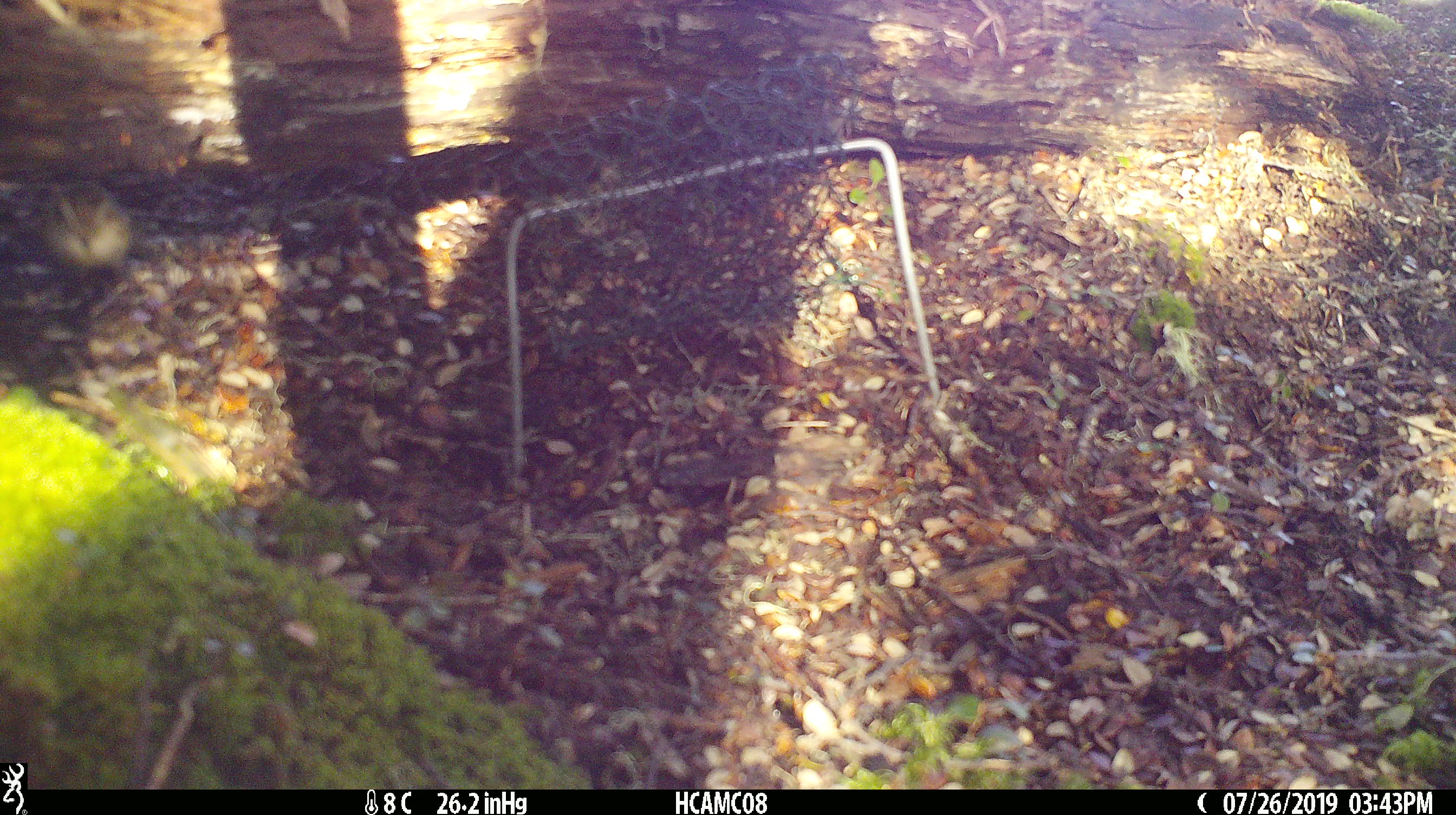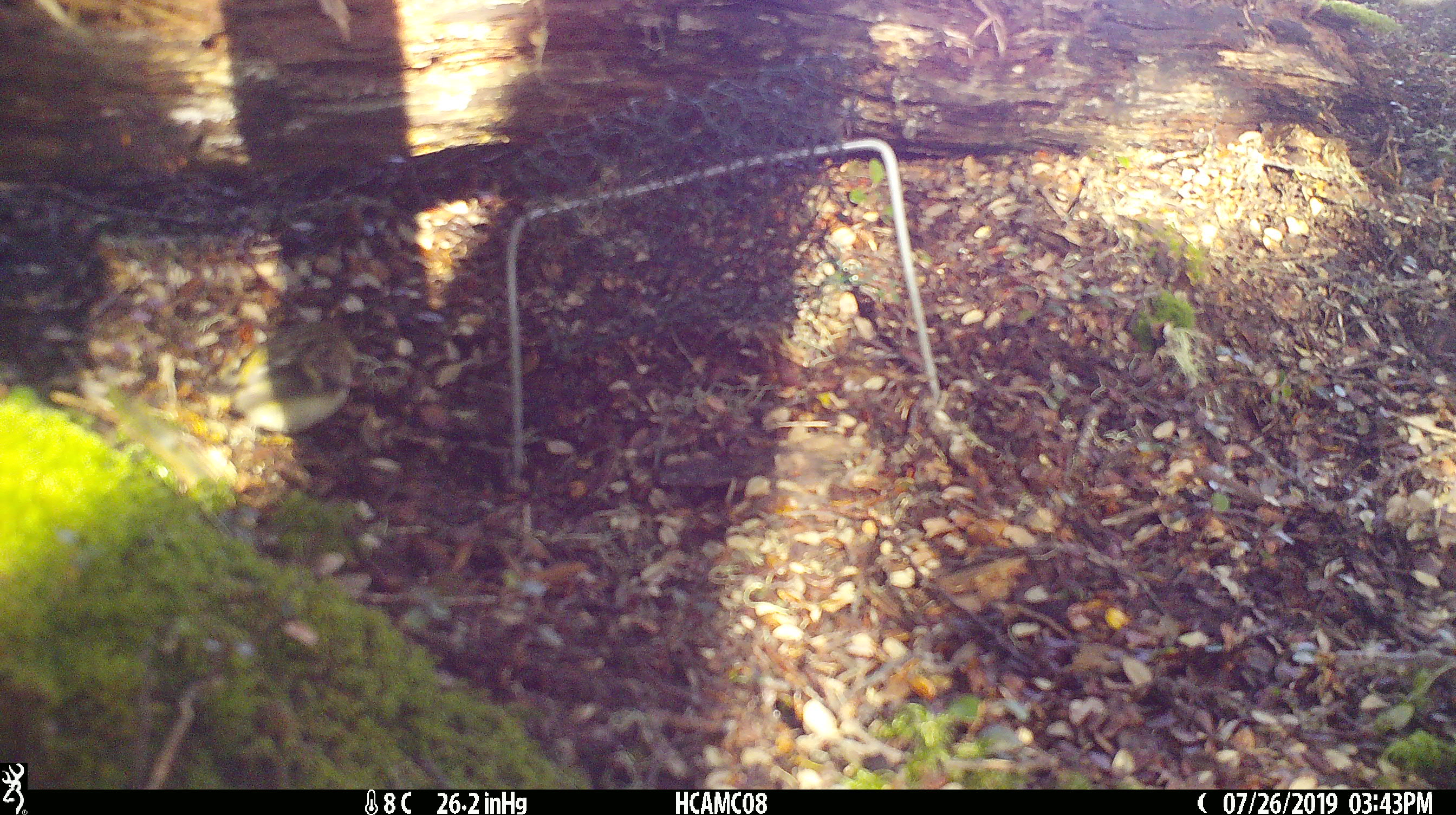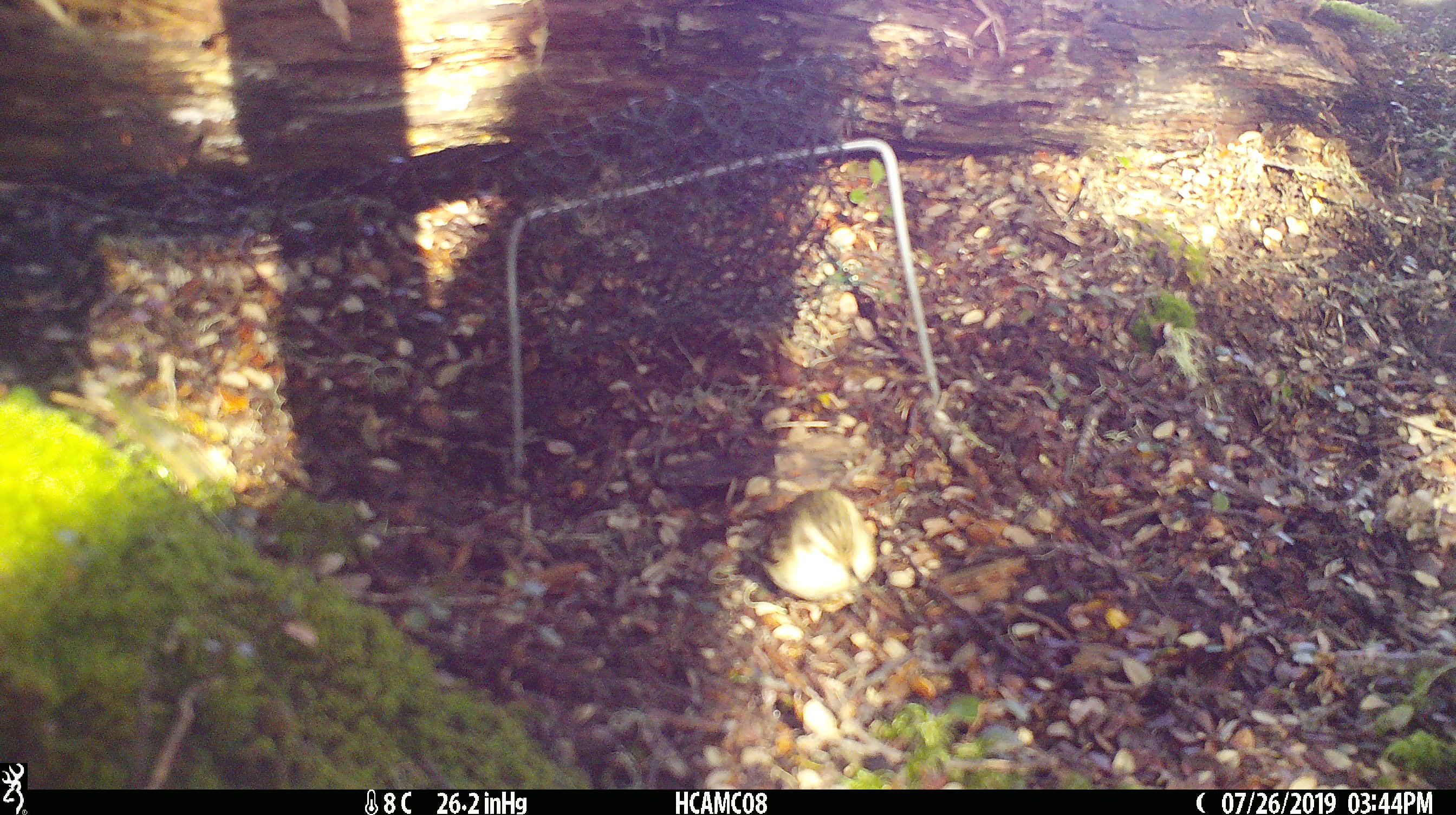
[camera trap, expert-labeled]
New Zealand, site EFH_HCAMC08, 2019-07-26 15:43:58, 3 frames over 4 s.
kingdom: Animalia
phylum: Chordata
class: Aves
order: Passeriformes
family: Acanthisittidae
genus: Acanthisitta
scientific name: Acanthisitta chloris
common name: rifleman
Rifleman (Acanthisitta chloris).